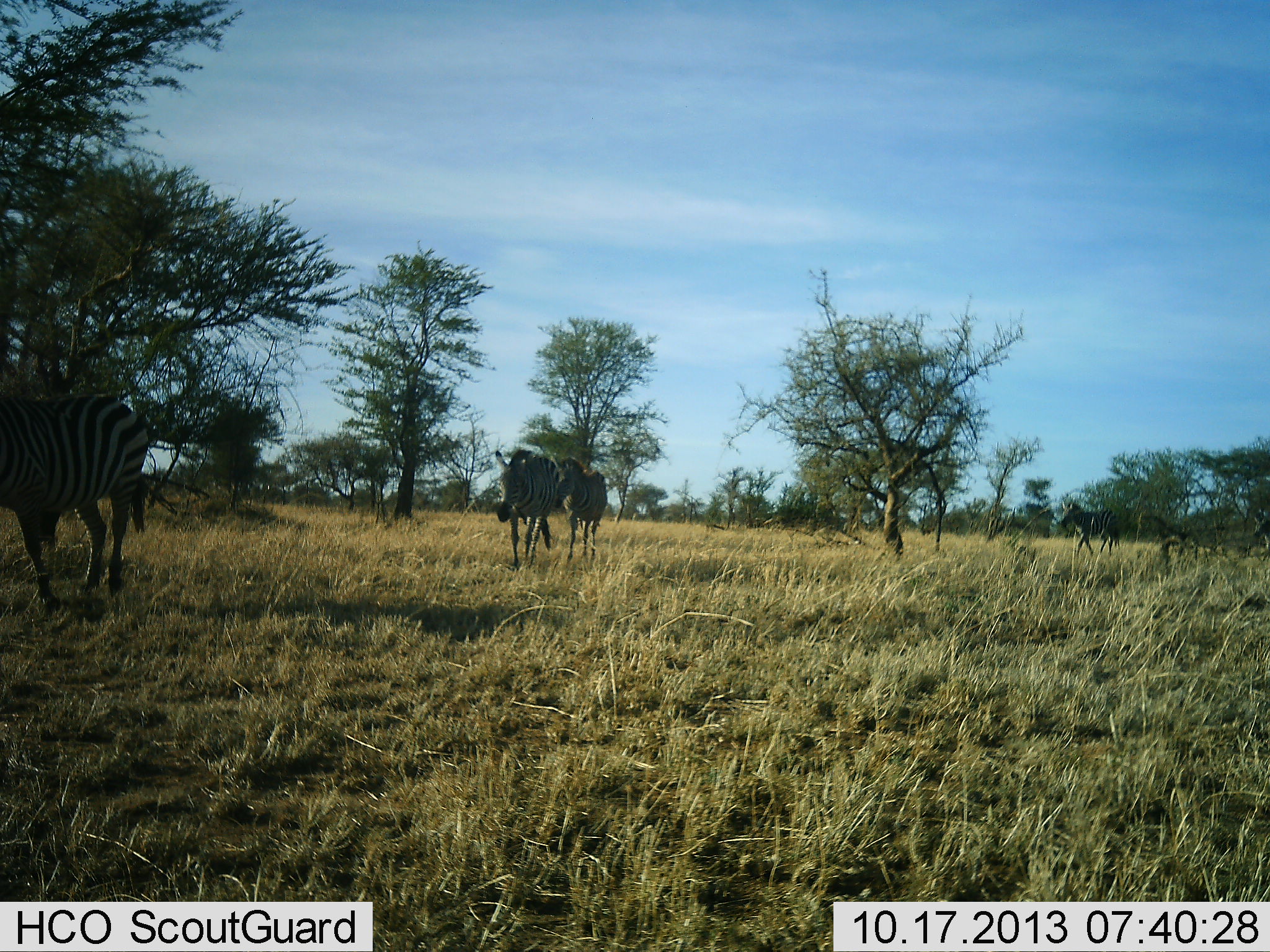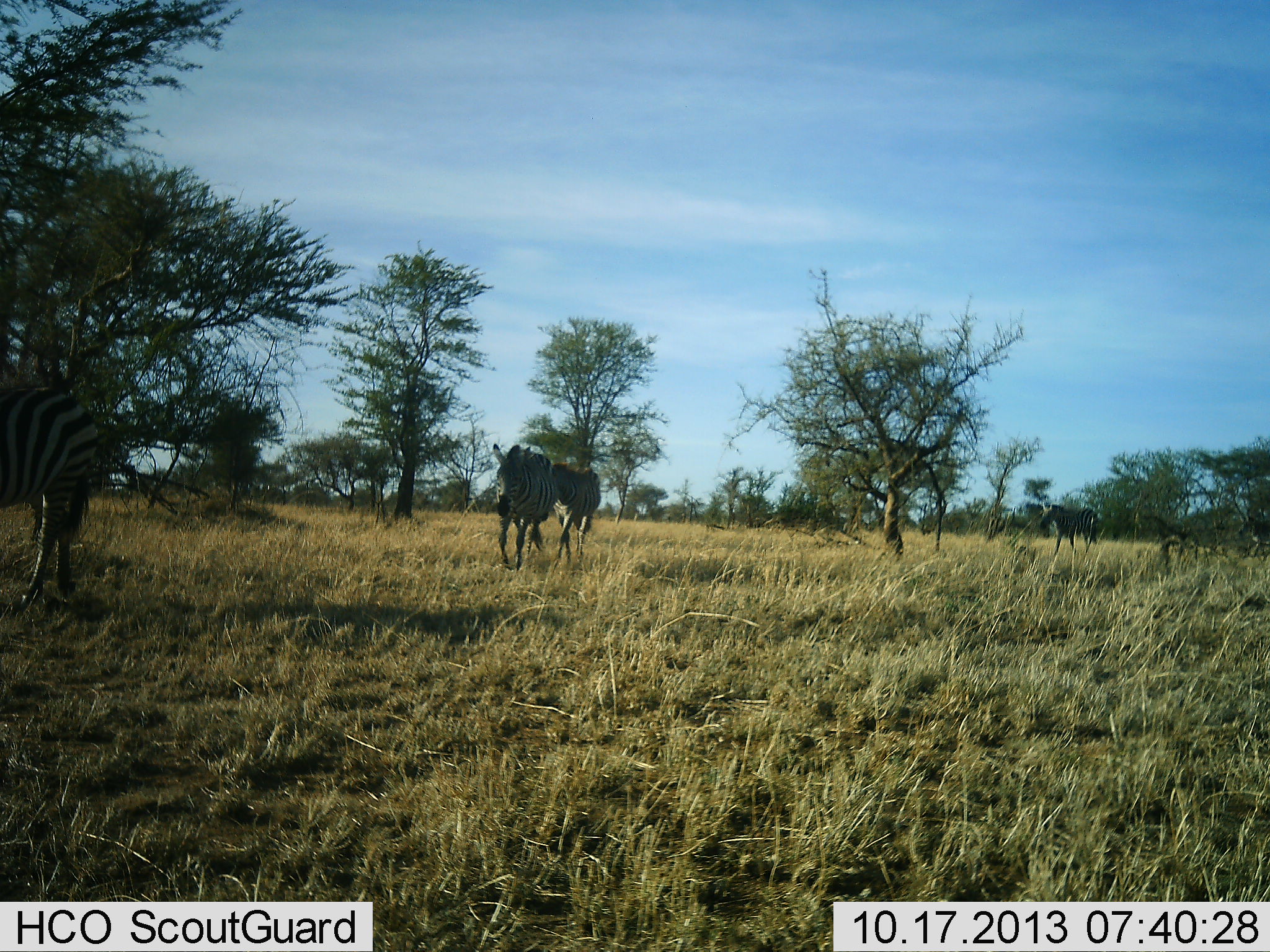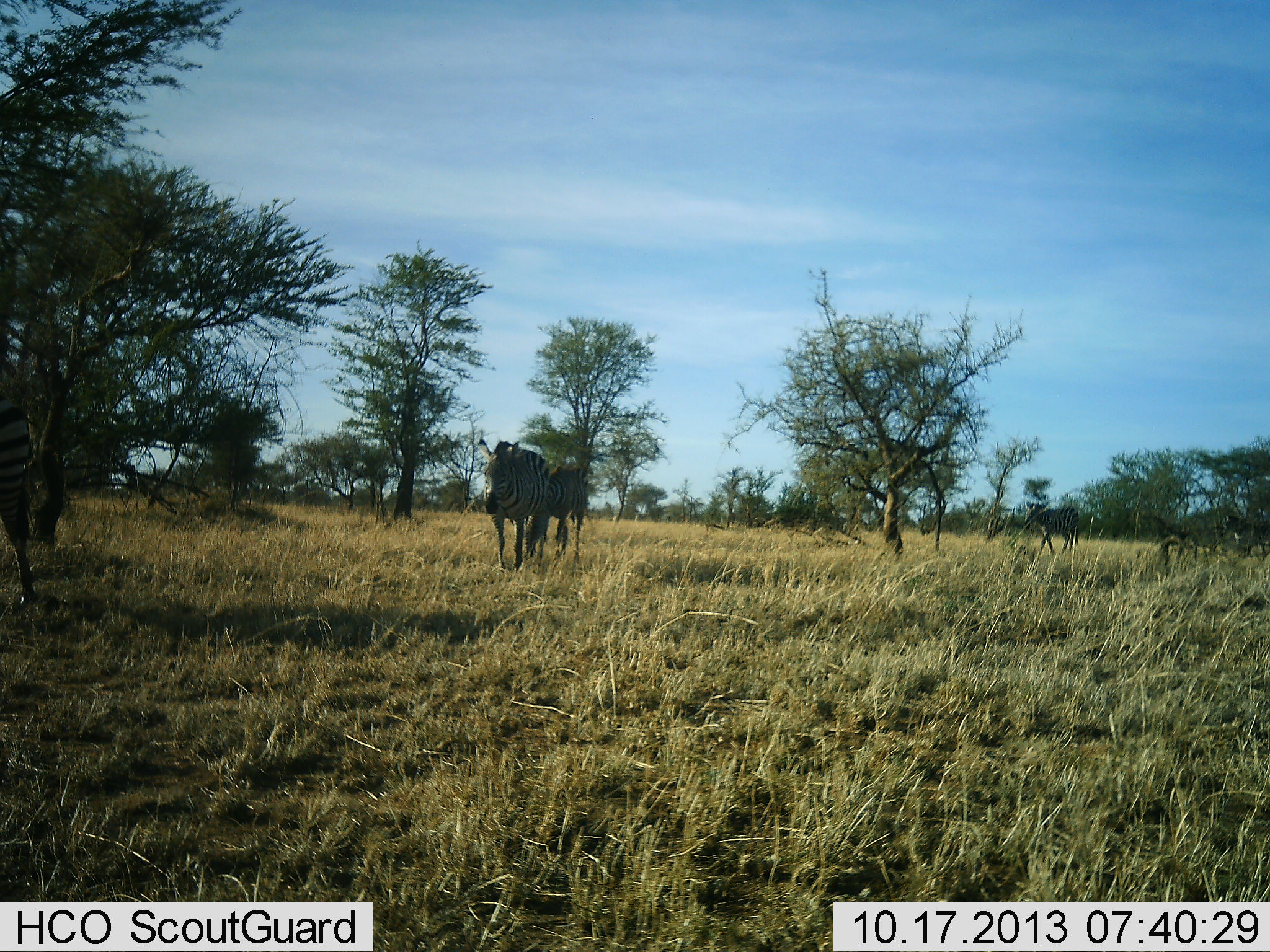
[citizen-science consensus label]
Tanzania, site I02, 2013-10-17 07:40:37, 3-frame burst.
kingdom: Animalia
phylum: Chordata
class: Mammalia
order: Perissodactyla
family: Equidae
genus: Equus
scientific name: Equus quagga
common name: plains zebra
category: zebra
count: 5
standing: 0%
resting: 0%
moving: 100%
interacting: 0%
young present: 0%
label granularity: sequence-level